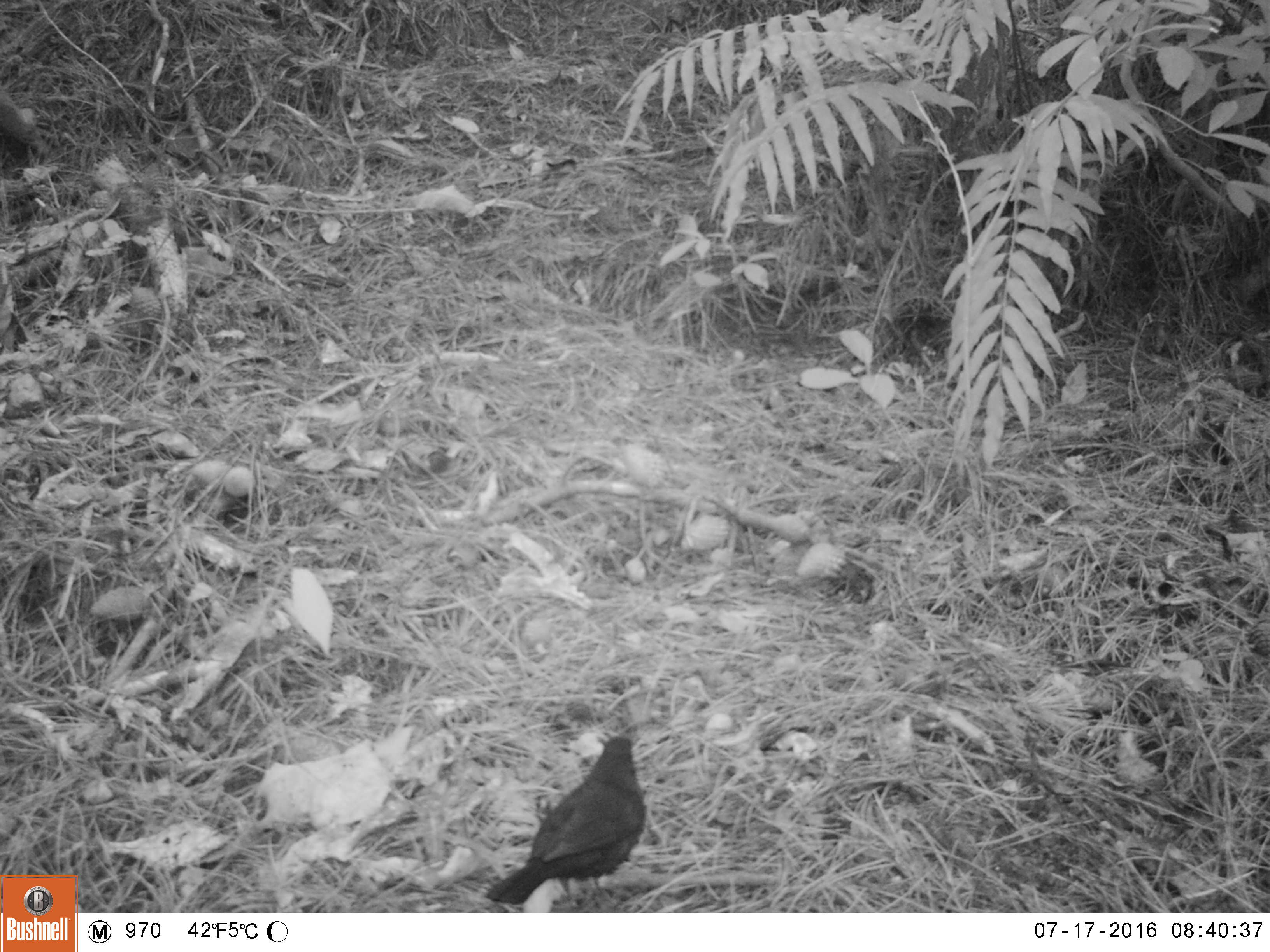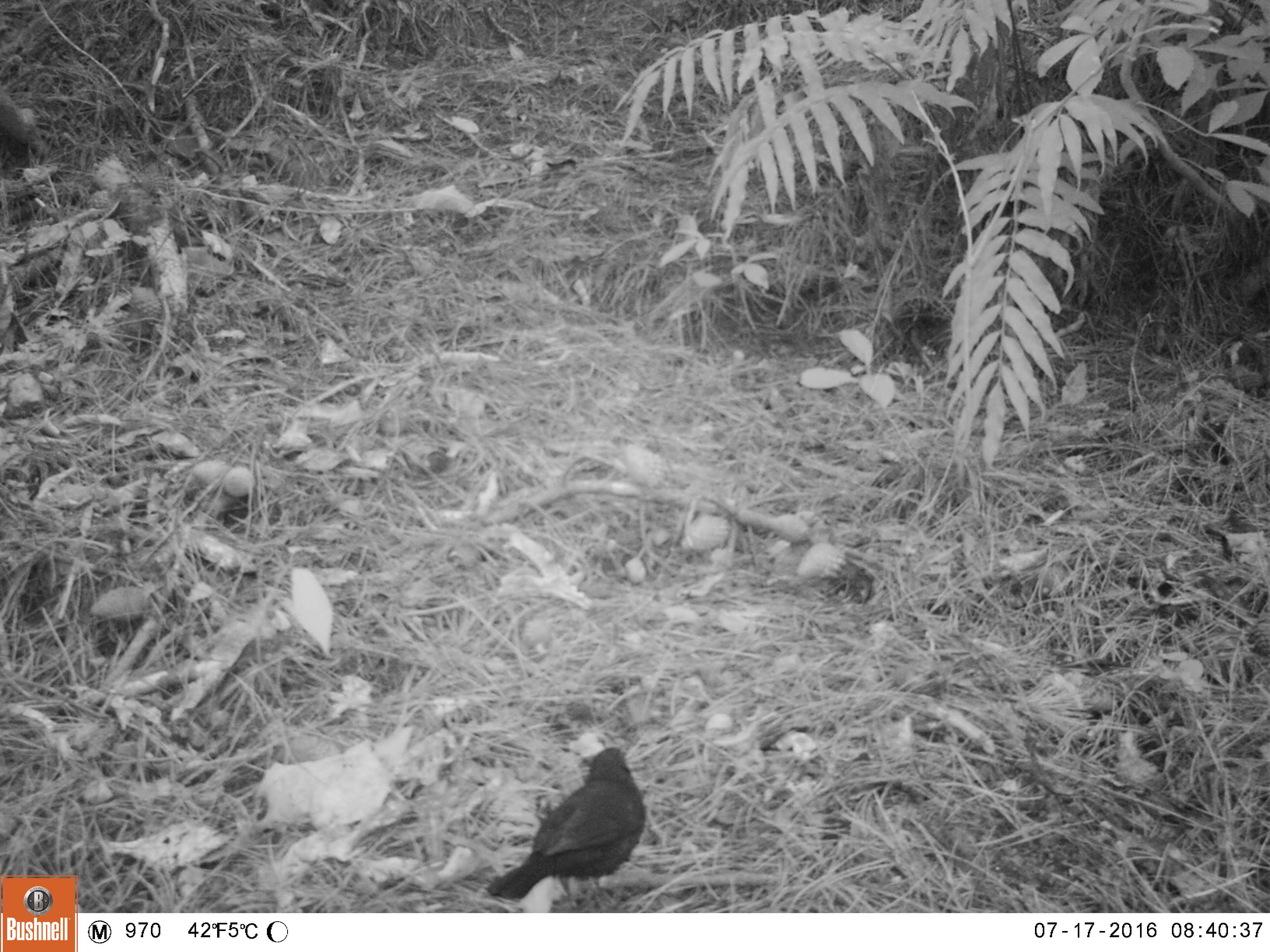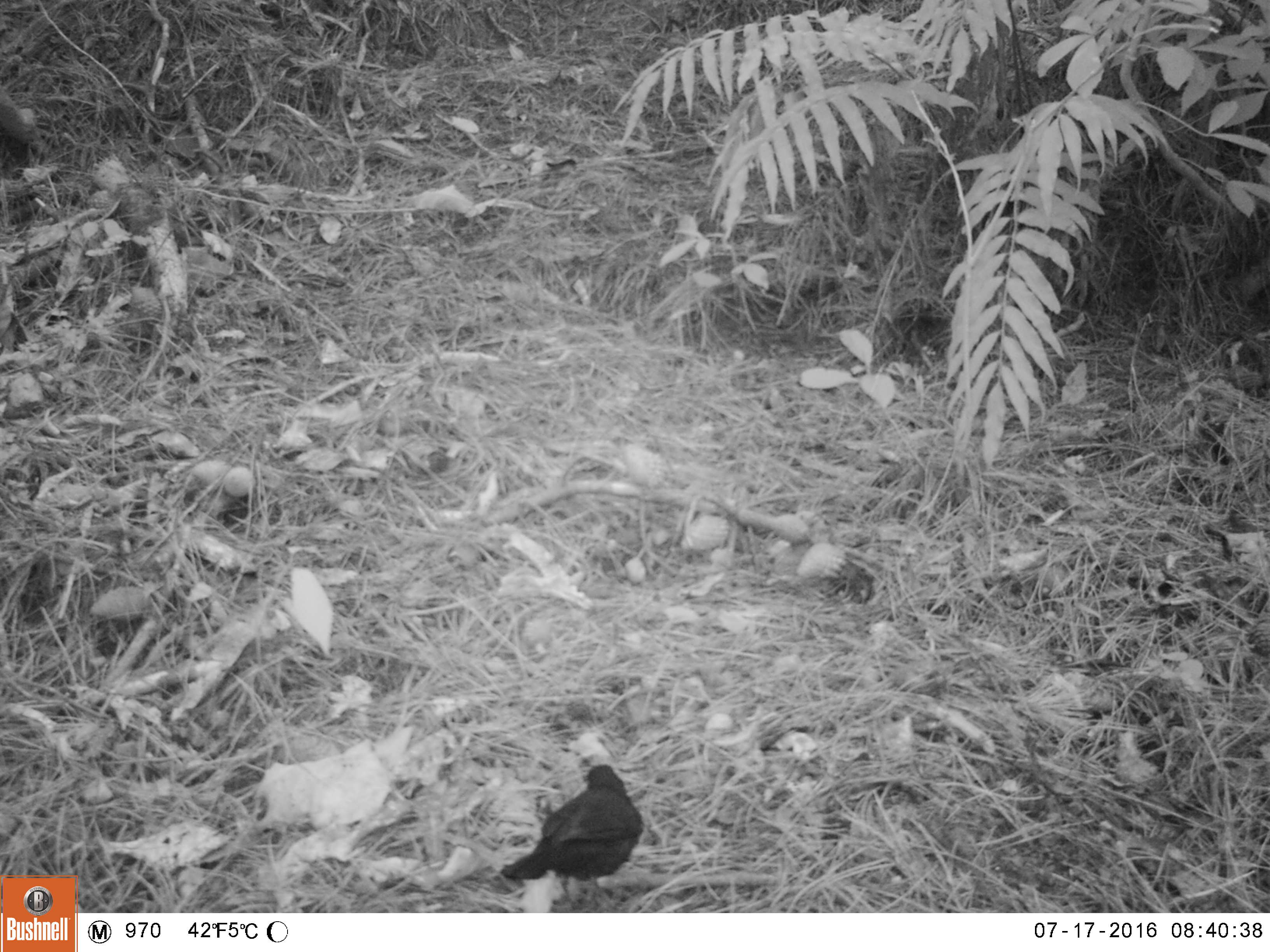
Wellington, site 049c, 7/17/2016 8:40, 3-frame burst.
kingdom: Animalia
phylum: Chordata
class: Aves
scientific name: Aves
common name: bird